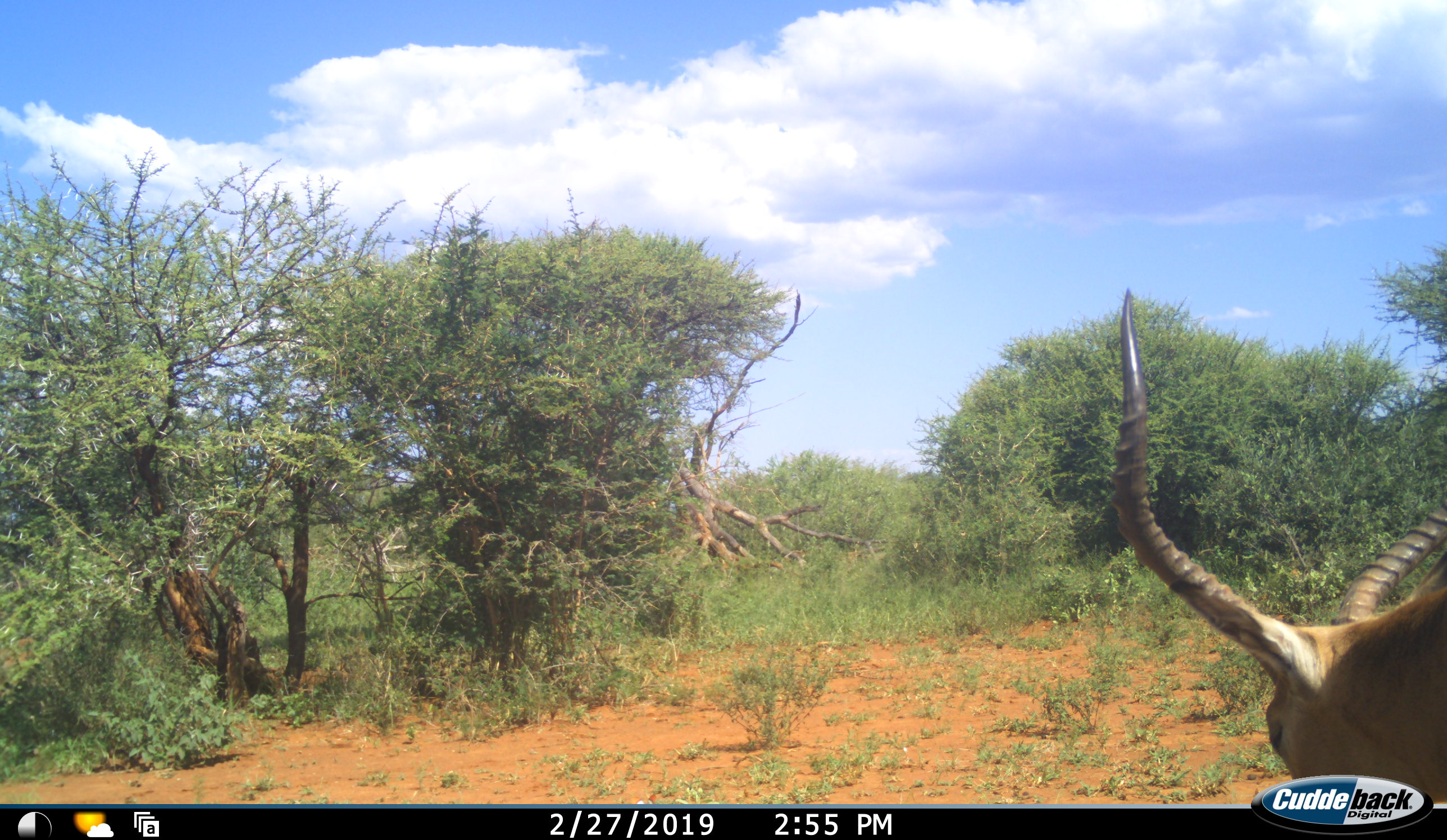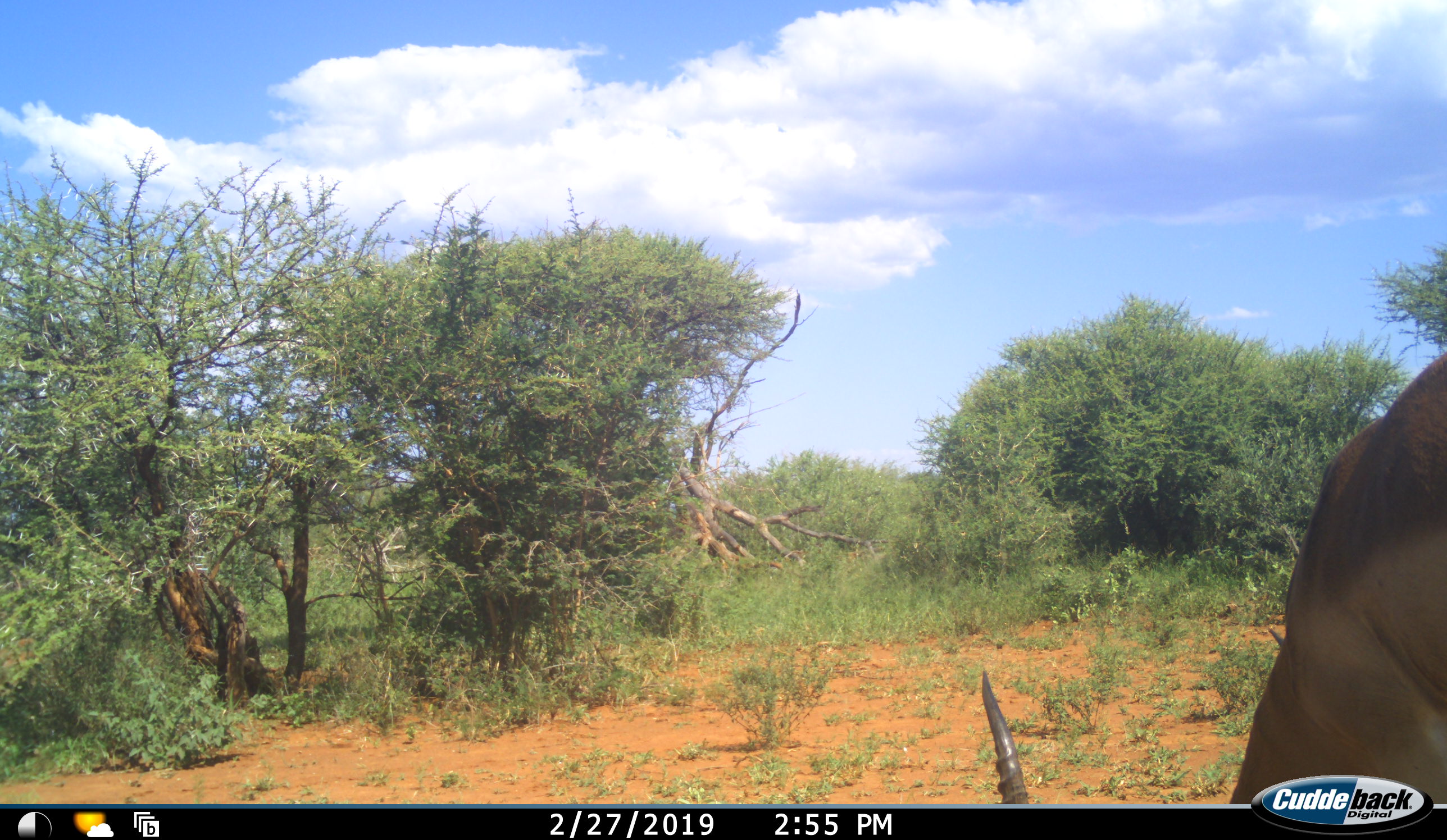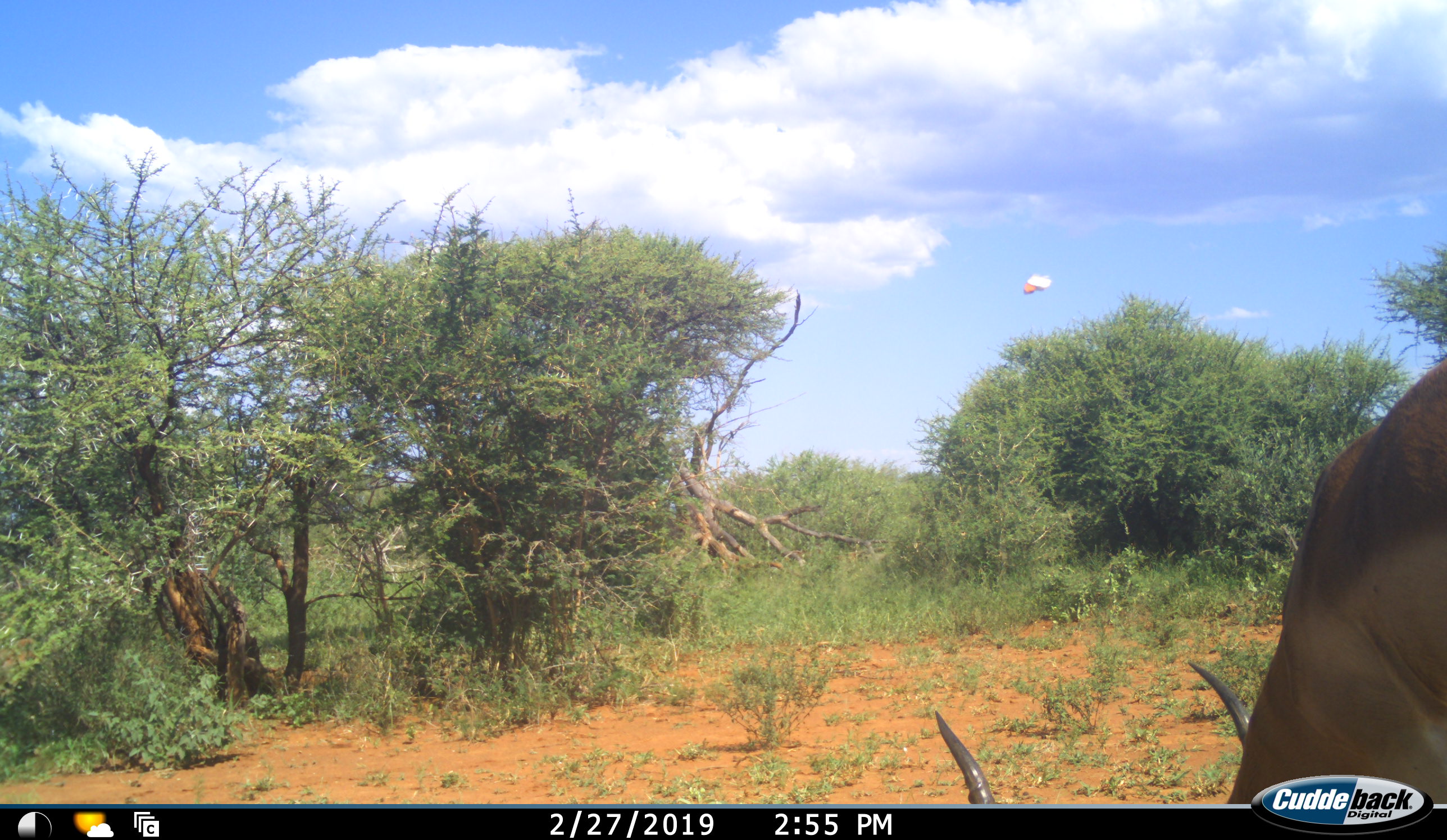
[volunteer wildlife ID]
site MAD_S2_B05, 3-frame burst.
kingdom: Animalia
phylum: Chordata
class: Mammalia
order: Artiodactyla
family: Bovidae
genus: Aepyceros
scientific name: Aepyceros melampus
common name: impala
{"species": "impala (Aepyceros melampus)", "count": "1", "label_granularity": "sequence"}